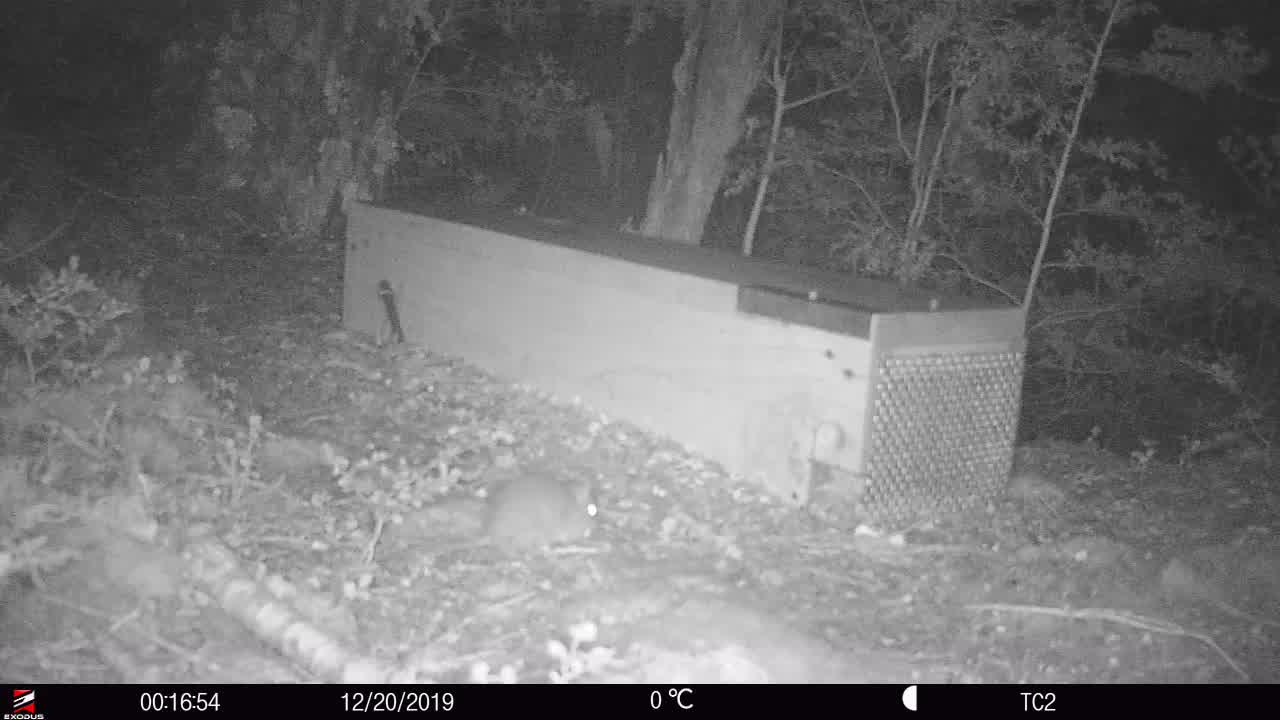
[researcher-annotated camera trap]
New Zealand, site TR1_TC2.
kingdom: Animalia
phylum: Chordata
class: Mammalia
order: Rodentia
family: Muridae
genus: Rattus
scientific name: Rattus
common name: rat